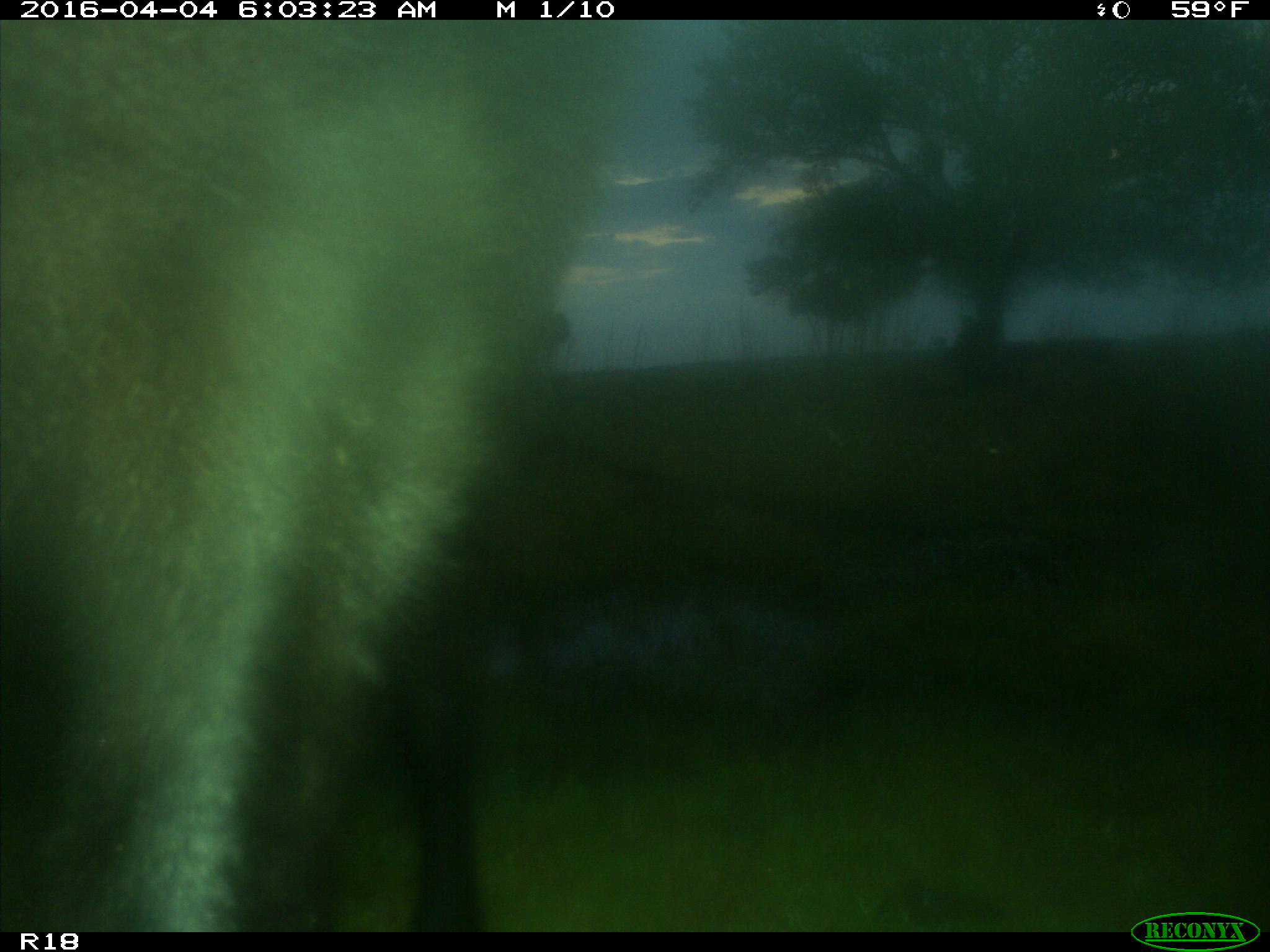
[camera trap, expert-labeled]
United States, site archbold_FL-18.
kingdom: Animalia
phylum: Chordata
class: Mammalia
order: Artiodactyla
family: Bovidae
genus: Bos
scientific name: Bos taurus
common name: domestic cow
Bos taurus (domestic cow).